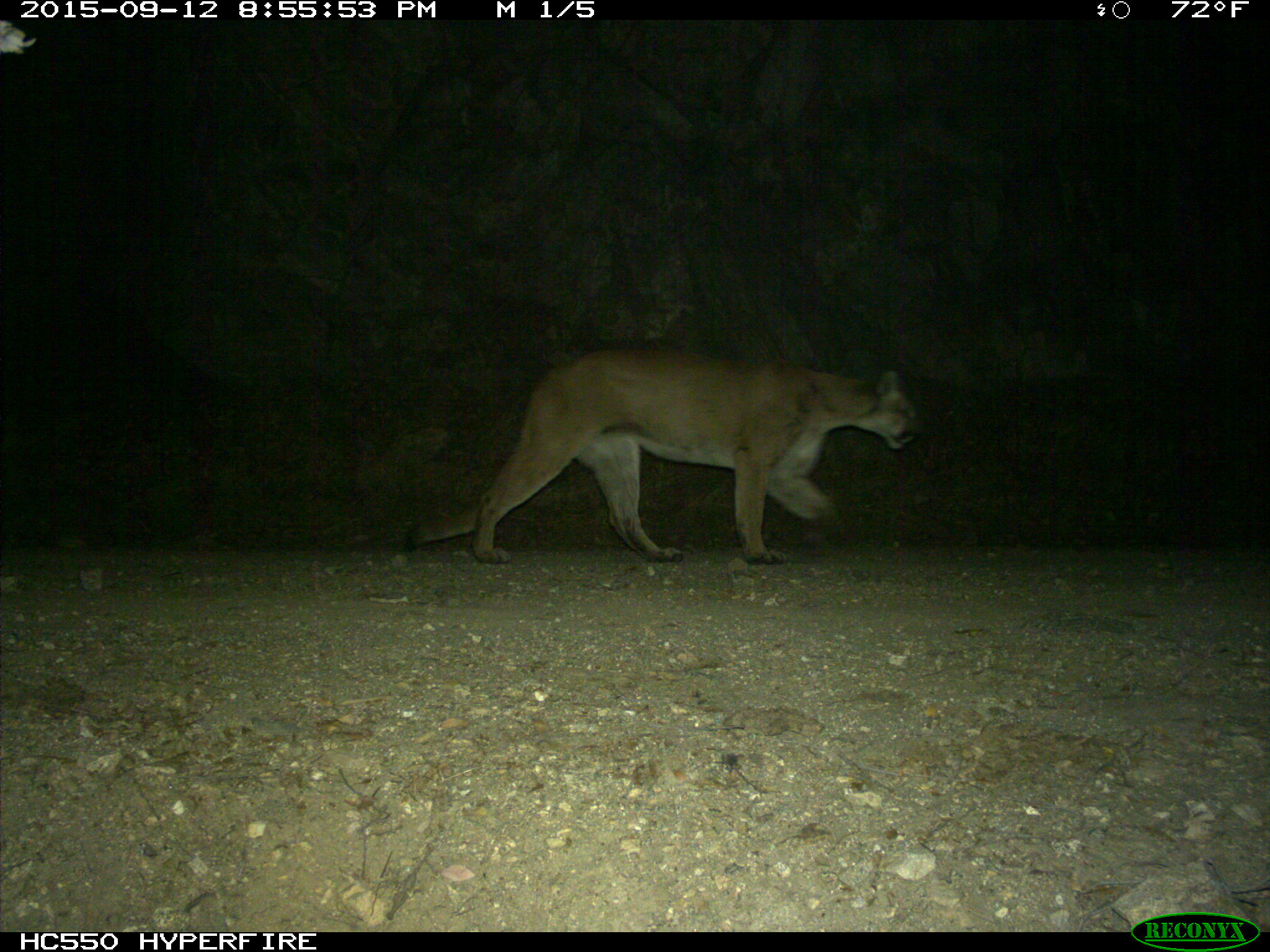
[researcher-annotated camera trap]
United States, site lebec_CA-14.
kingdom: Animalia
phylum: Chordata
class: Mammalia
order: Carnivora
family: Felidae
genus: Puma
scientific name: Puma concolor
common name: mountain lion